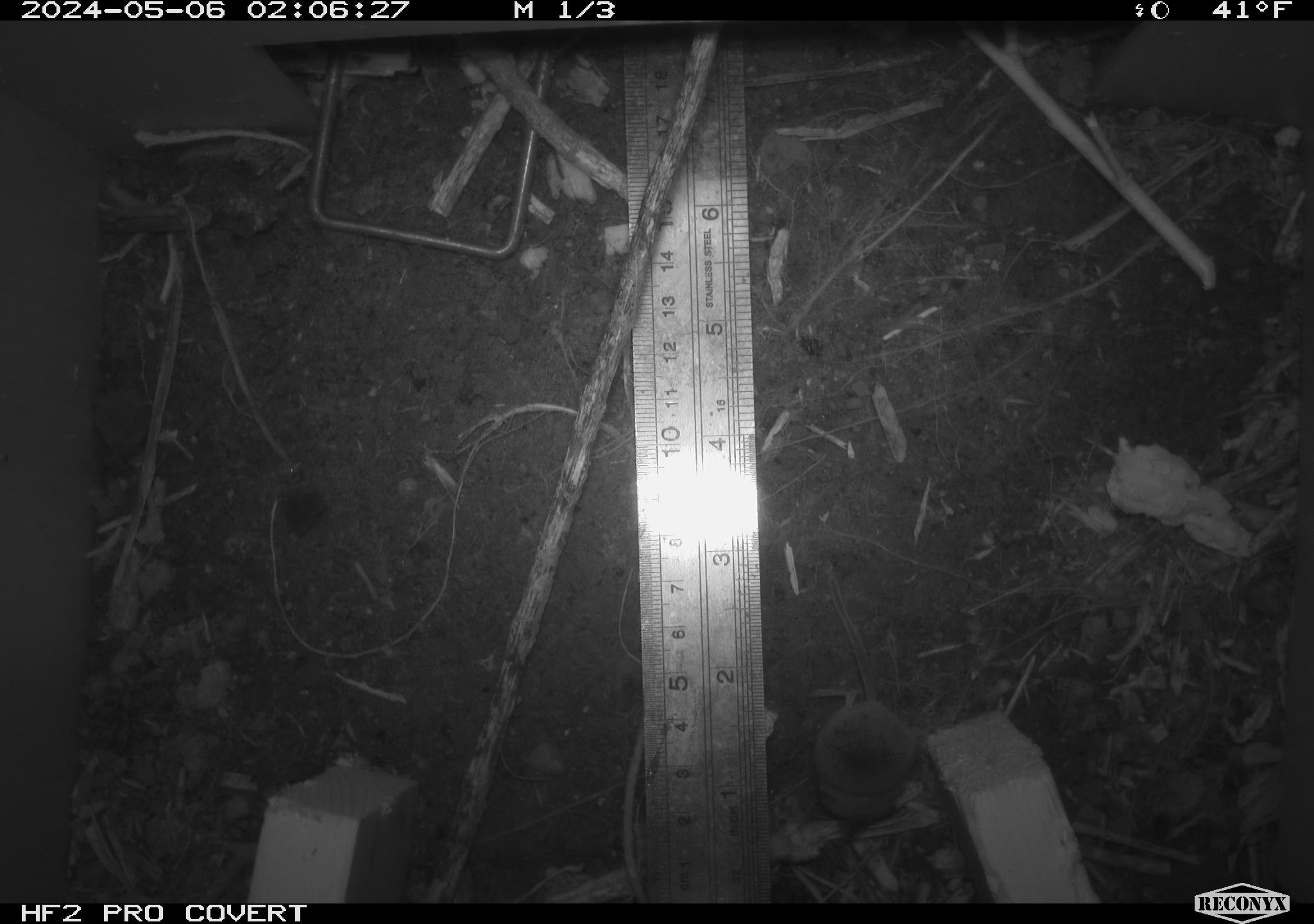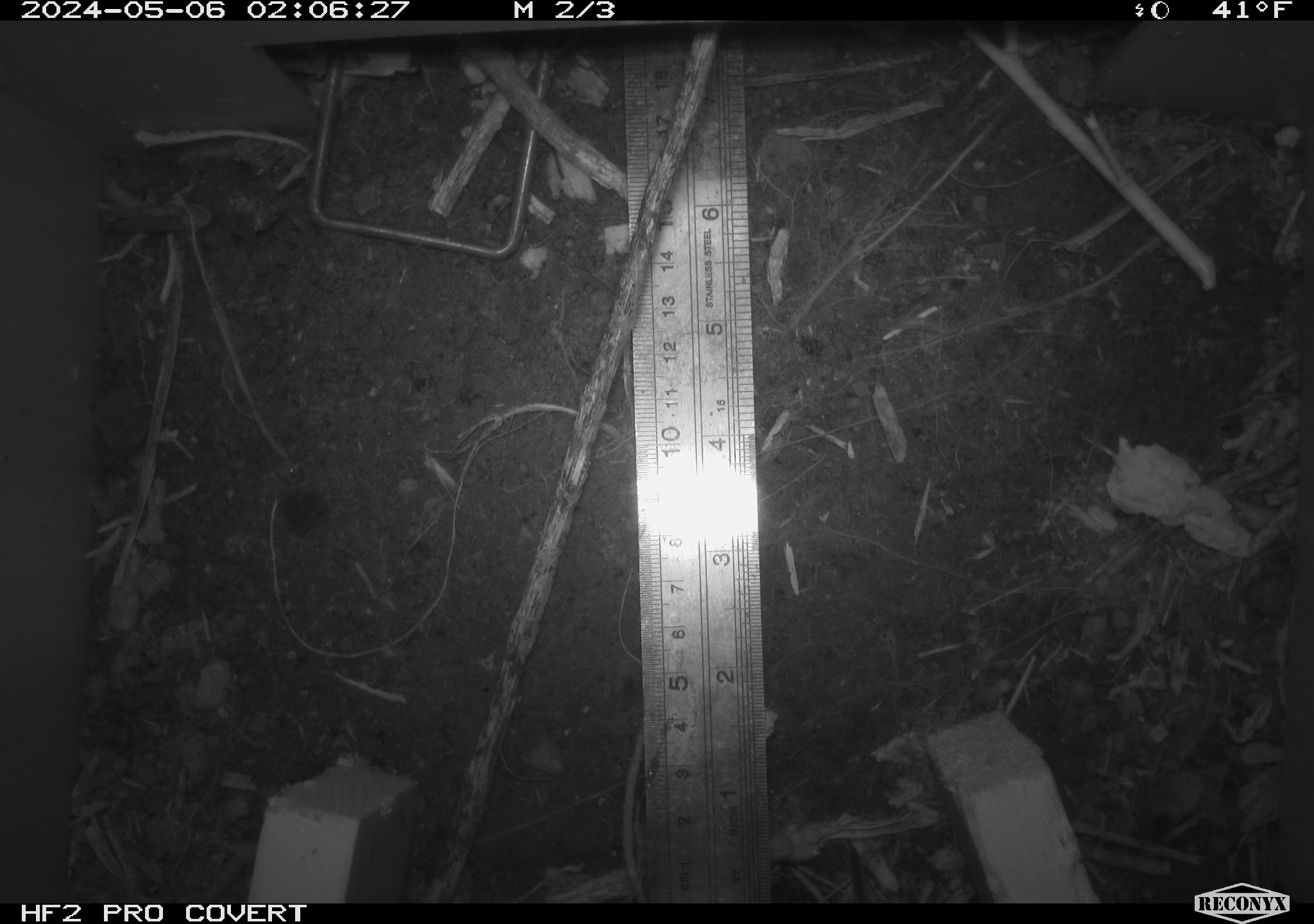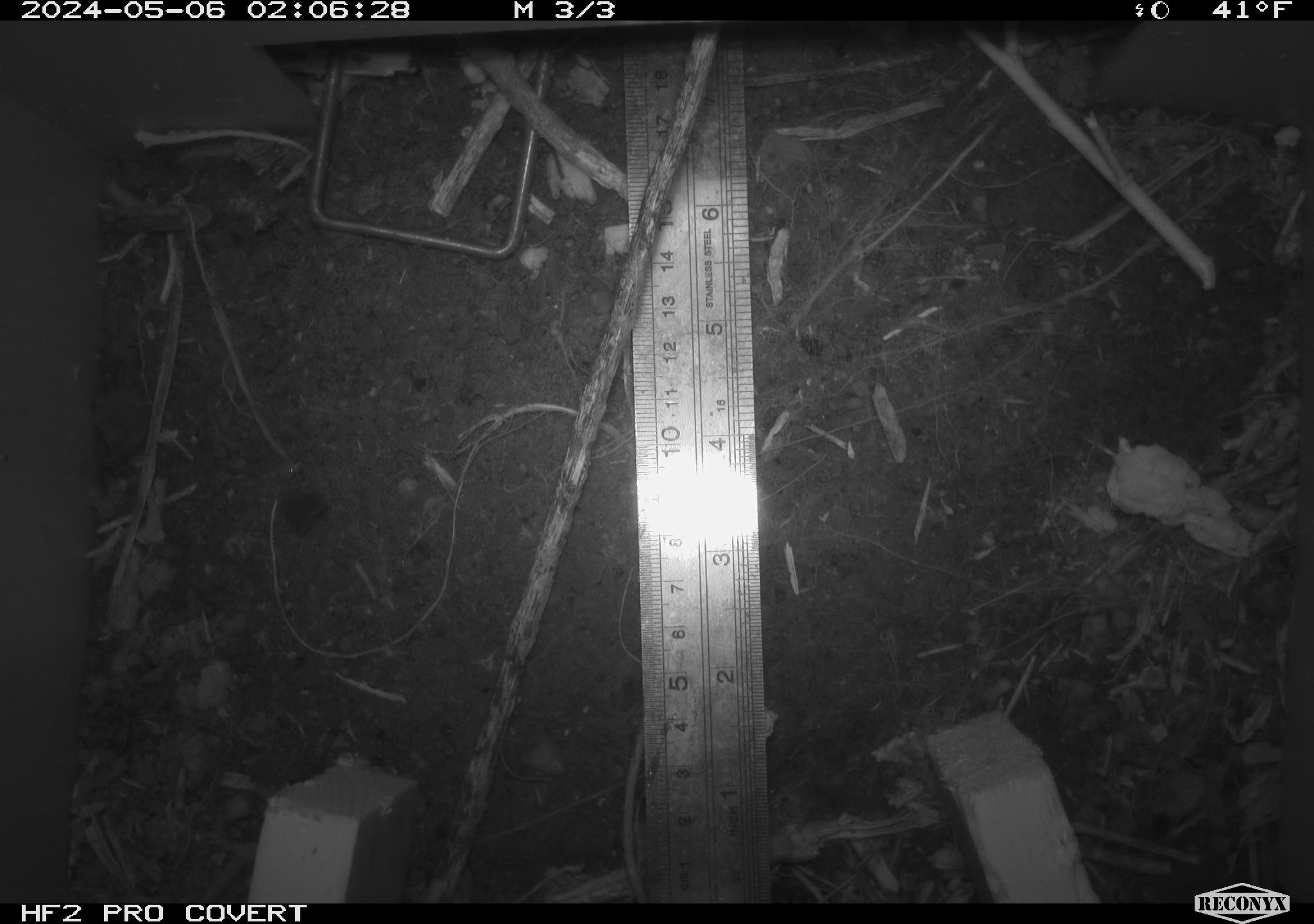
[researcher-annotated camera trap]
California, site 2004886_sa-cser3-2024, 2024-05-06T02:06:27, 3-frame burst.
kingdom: Animalia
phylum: Chordata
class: Mammalia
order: Eulipotyphla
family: Soricidae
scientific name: Soricidae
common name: shrews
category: soricidae family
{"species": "soricidae family (shrews) (Soricidae)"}